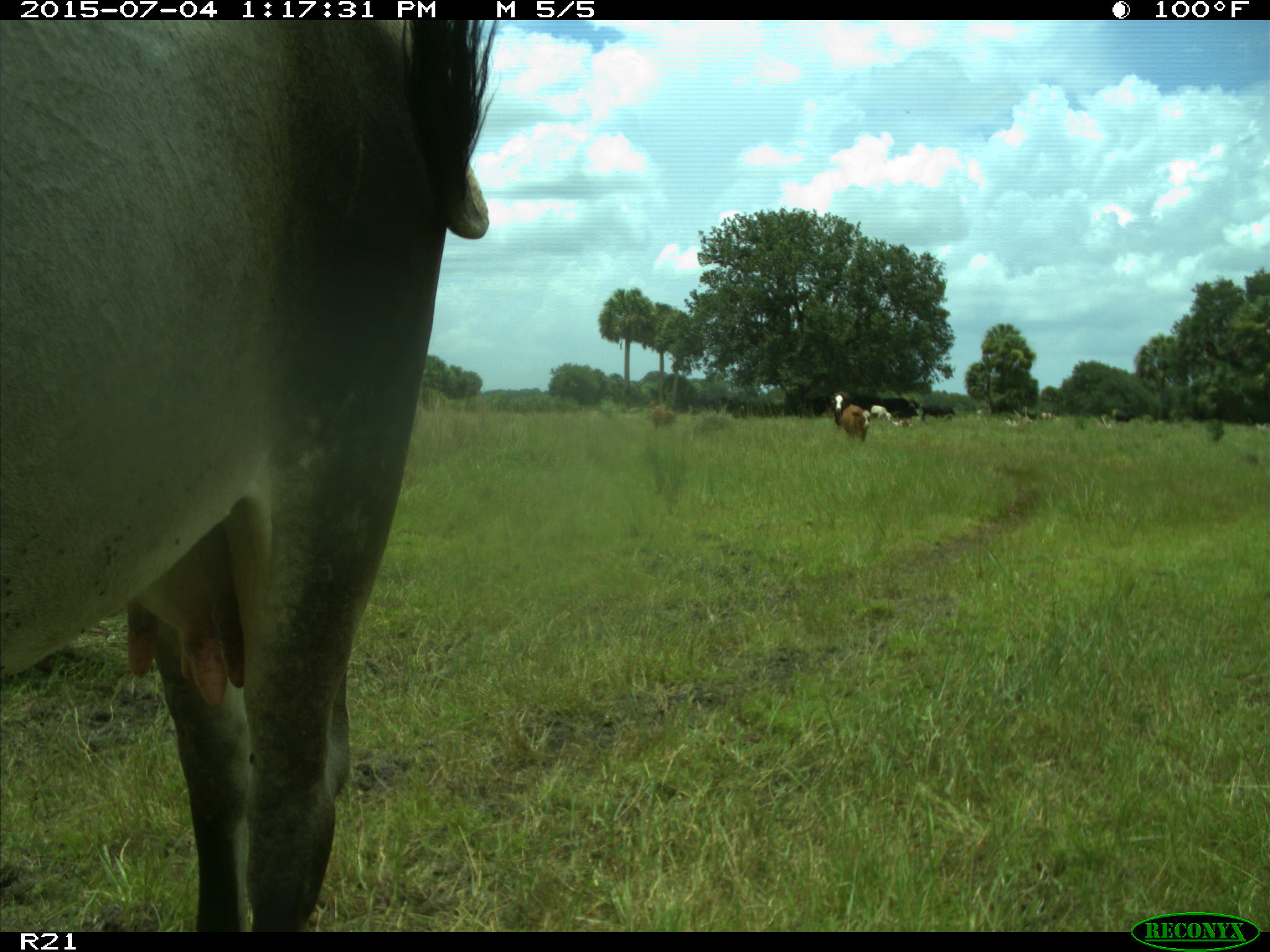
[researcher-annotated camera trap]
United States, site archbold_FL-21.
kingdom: Animalia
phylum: Chordata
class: Mammalia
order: Artiodactyla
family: Bovidae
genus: Bos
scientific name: Bos taurus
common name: domestic cow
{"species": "Bos taurus (domestic cow)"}